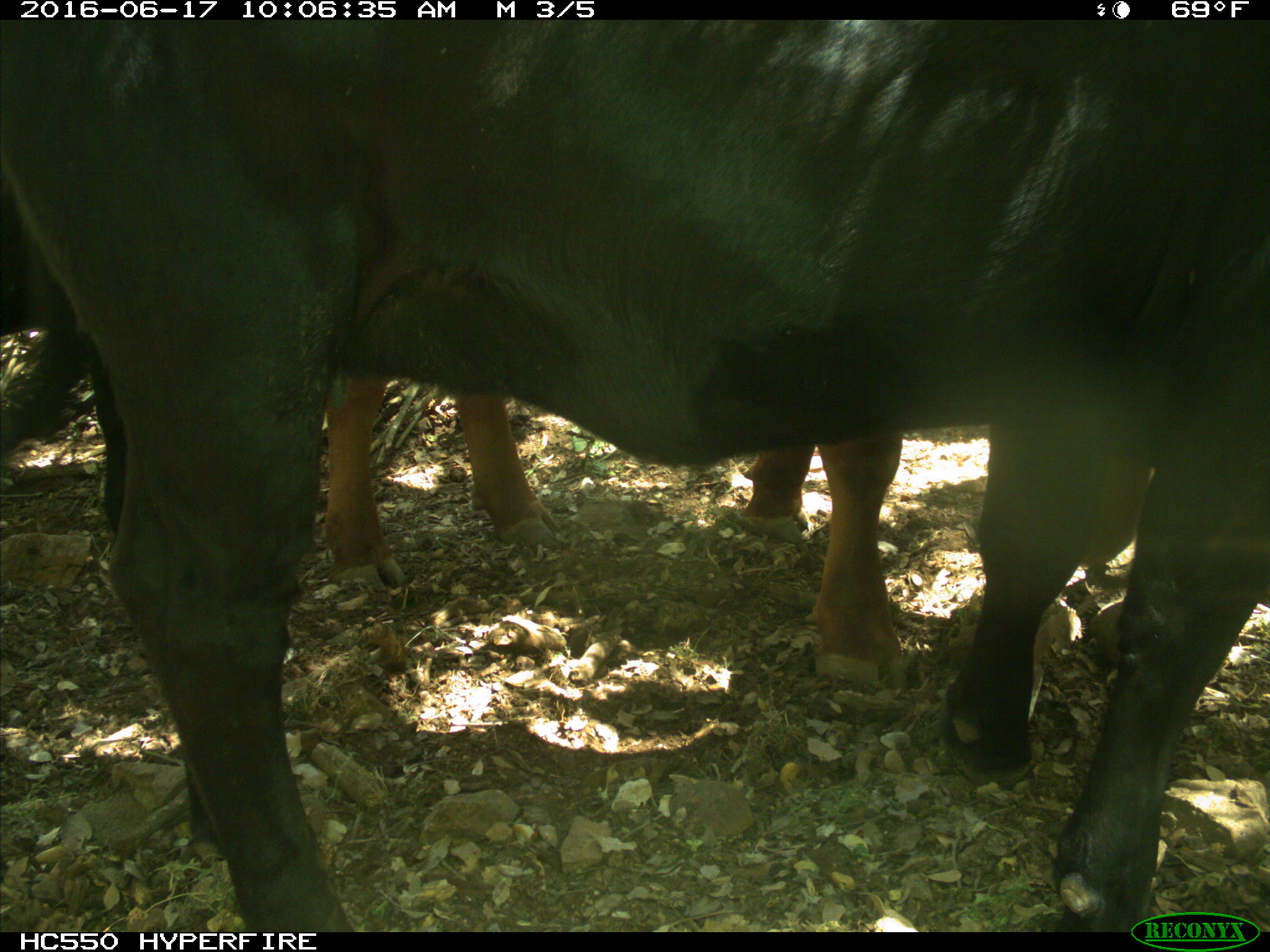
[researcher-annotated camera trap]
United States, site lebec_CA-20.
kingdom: Animalia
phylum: Chordata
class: Mammalia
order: Artiodactyla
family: Bovidae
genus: Bos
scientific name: Bos taurus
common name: domestic cow